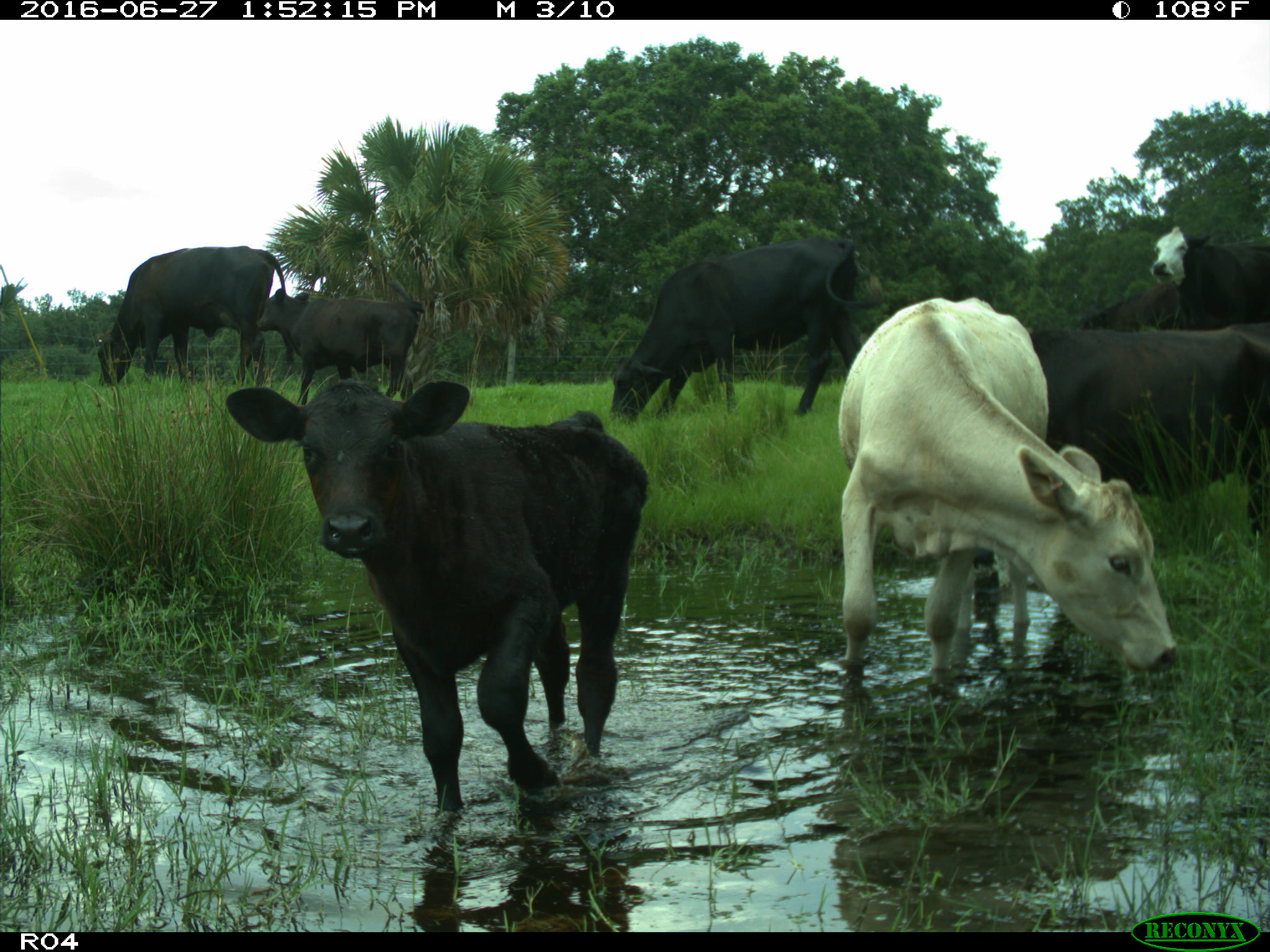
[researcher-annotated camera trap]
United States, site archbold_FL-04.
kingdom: Animalia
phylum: Chordata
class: Mammalia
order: Artiodactyla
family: Bovidae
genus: Bos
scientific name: Bos taurus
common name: domestic cow